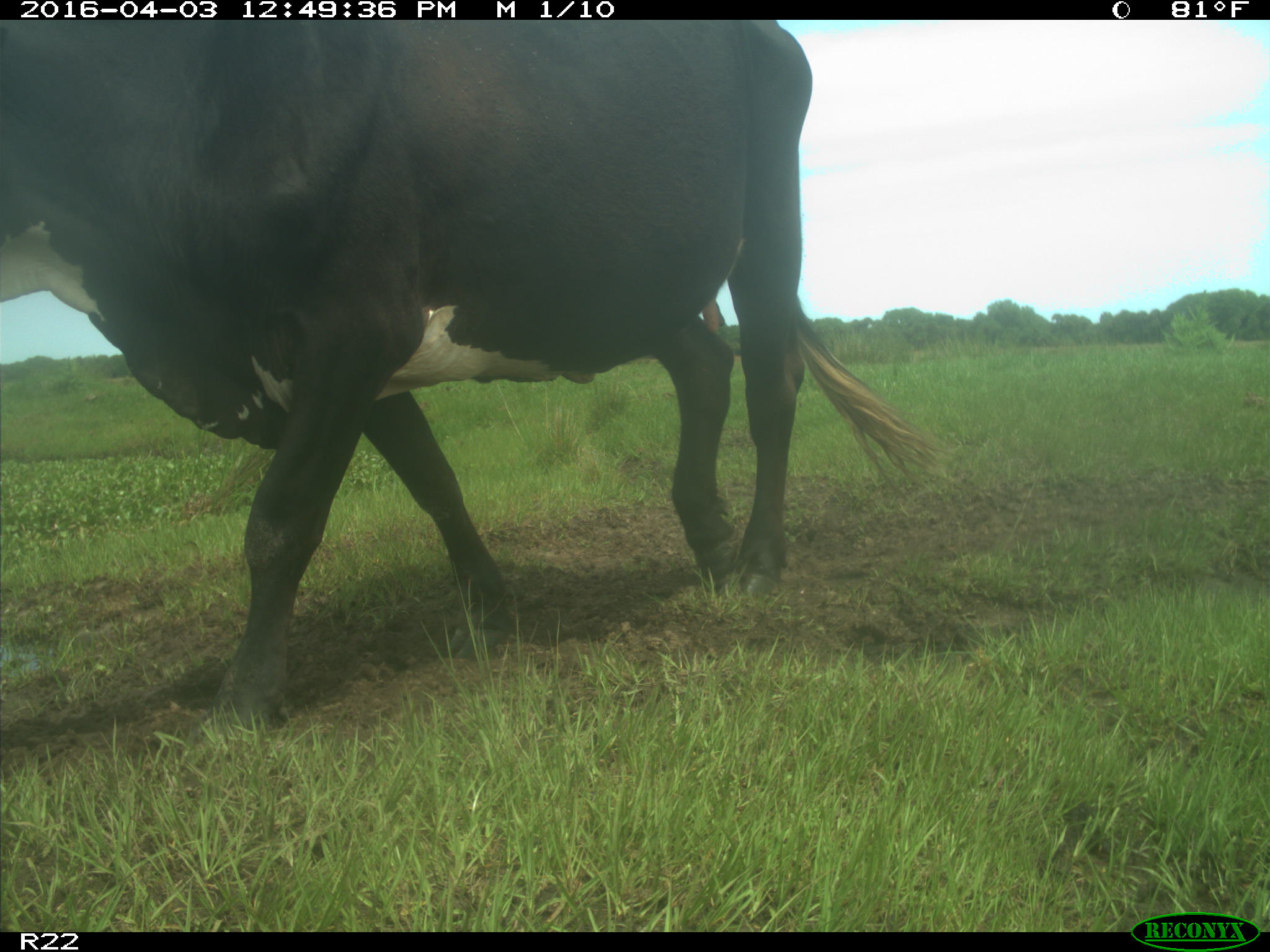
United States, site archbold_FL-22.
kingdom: Animalia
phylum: Chordata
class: Mammalia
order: Artiodactyla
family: Bovidae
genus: Bos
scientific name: Bos taurus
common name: domestic cow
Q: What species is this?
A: Bos taurus (domestic cow).